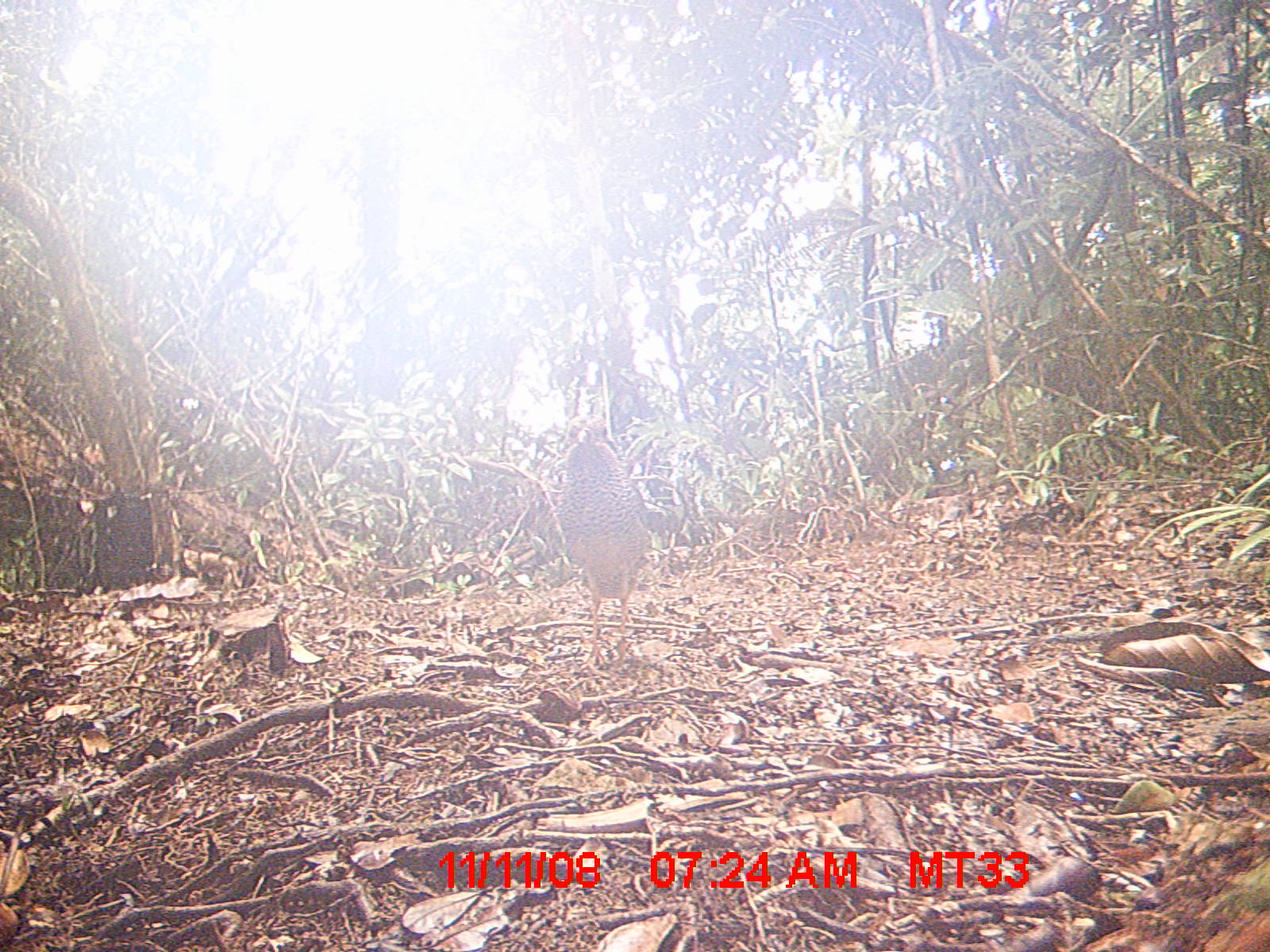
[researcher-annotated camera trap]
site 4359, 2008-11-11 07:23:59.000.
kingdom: Animalia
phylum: Chordata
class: Aves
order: Coraciiformes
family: Brachypteraciidae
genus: Brachypteracias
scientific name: Brachypteracias squamiger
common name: scaly ground-roller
Brachypteracias squamiger (scaly ground-roller), count 1.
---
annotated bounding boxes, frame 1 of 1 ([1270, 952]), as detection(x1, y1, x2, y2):
brachypteracias squamiger: detection(554, 417, 653, 666)